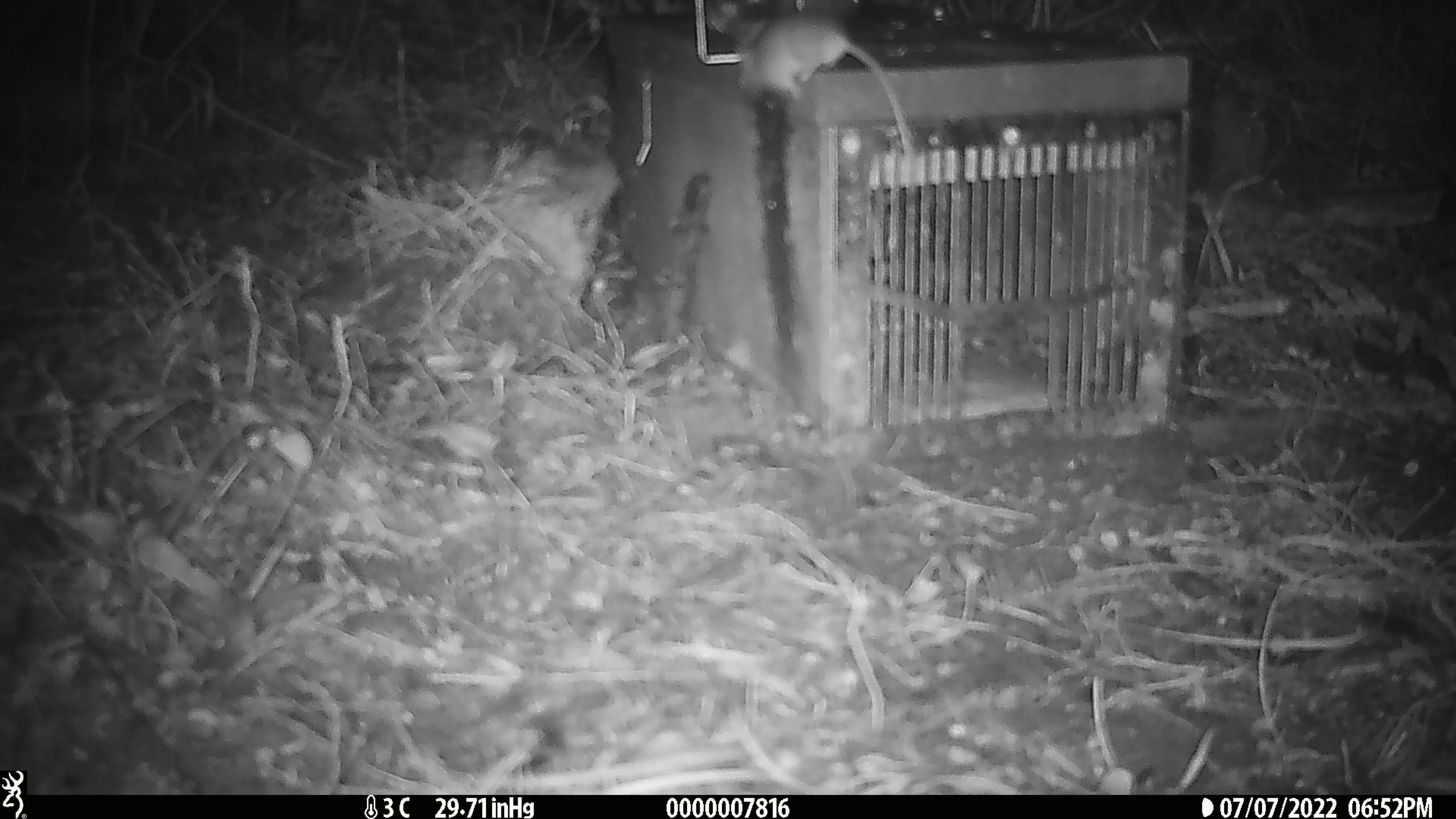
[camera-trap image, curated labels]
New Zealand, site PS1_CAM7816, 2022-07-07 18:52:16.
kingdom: Animalia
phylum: Chordata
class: Mammalia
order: Rodentia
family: Muridae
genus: Mus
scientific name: Mus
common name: mouse